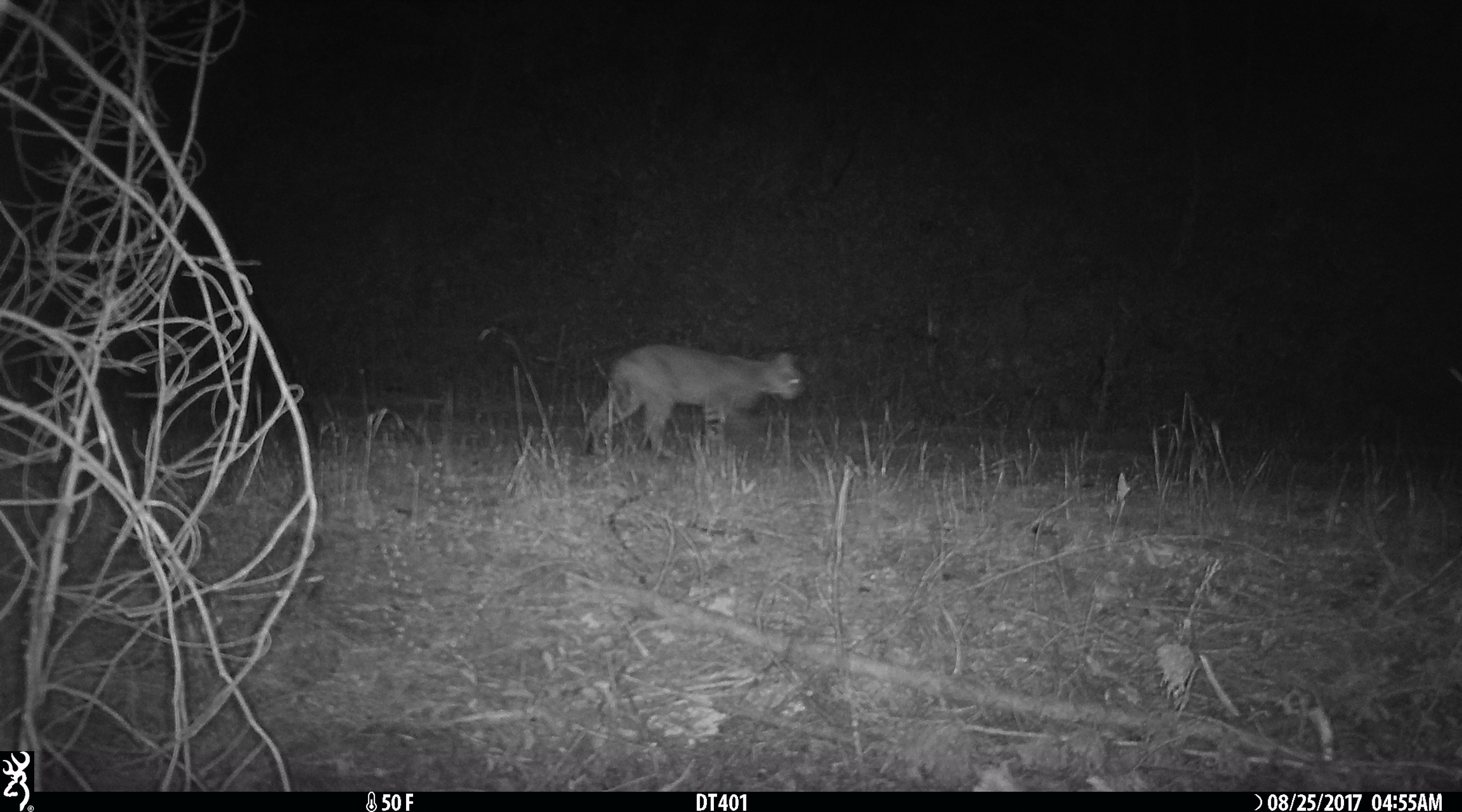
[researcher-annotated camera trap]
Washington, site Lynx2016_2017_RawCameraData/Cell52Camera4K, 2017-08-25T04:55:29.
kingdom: Animalia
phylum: Chordata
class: Mammalia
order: Carnivora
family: Felidae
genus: Lynx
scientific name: Lynx rufus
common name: bobcat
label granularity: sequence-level